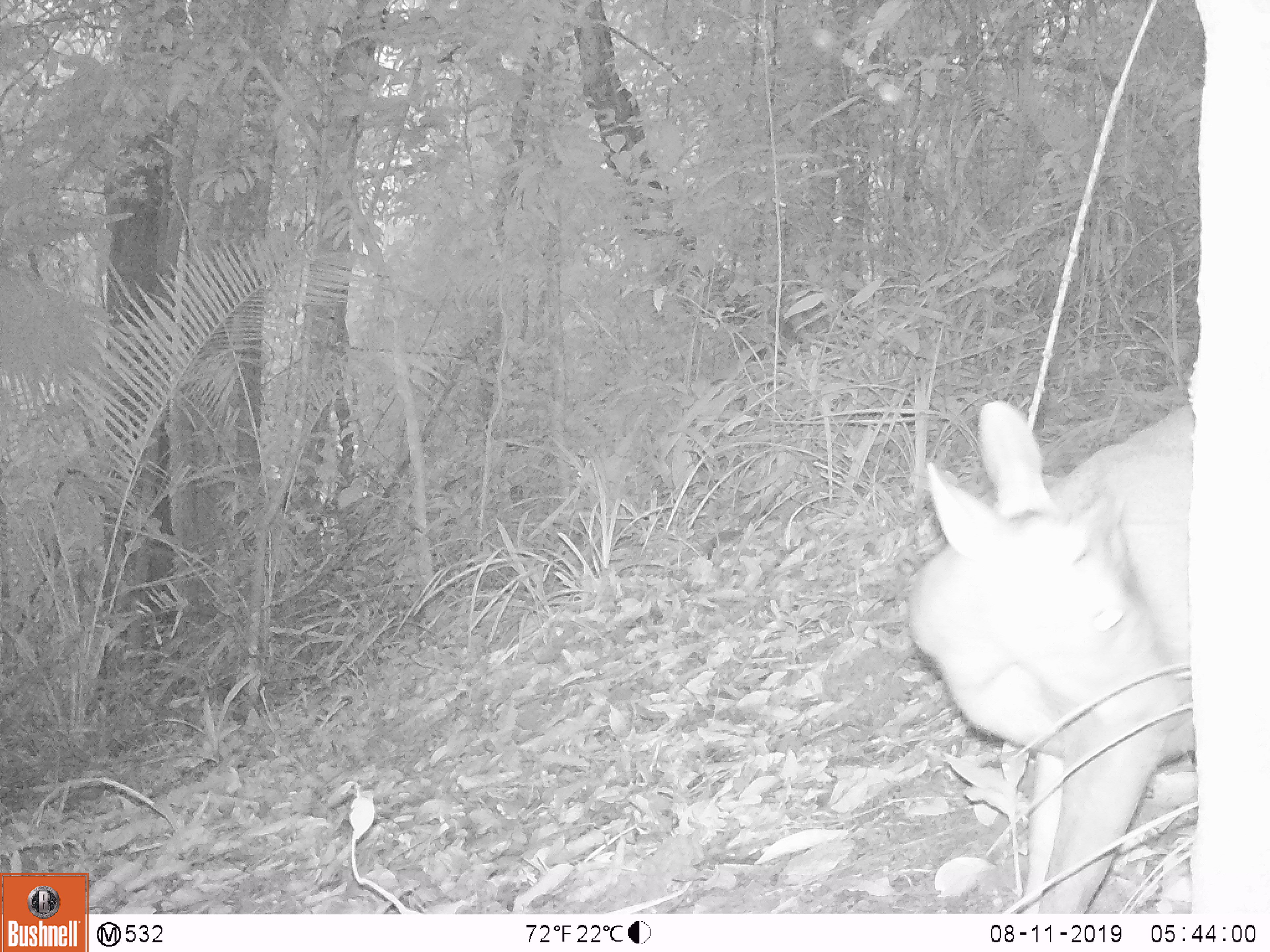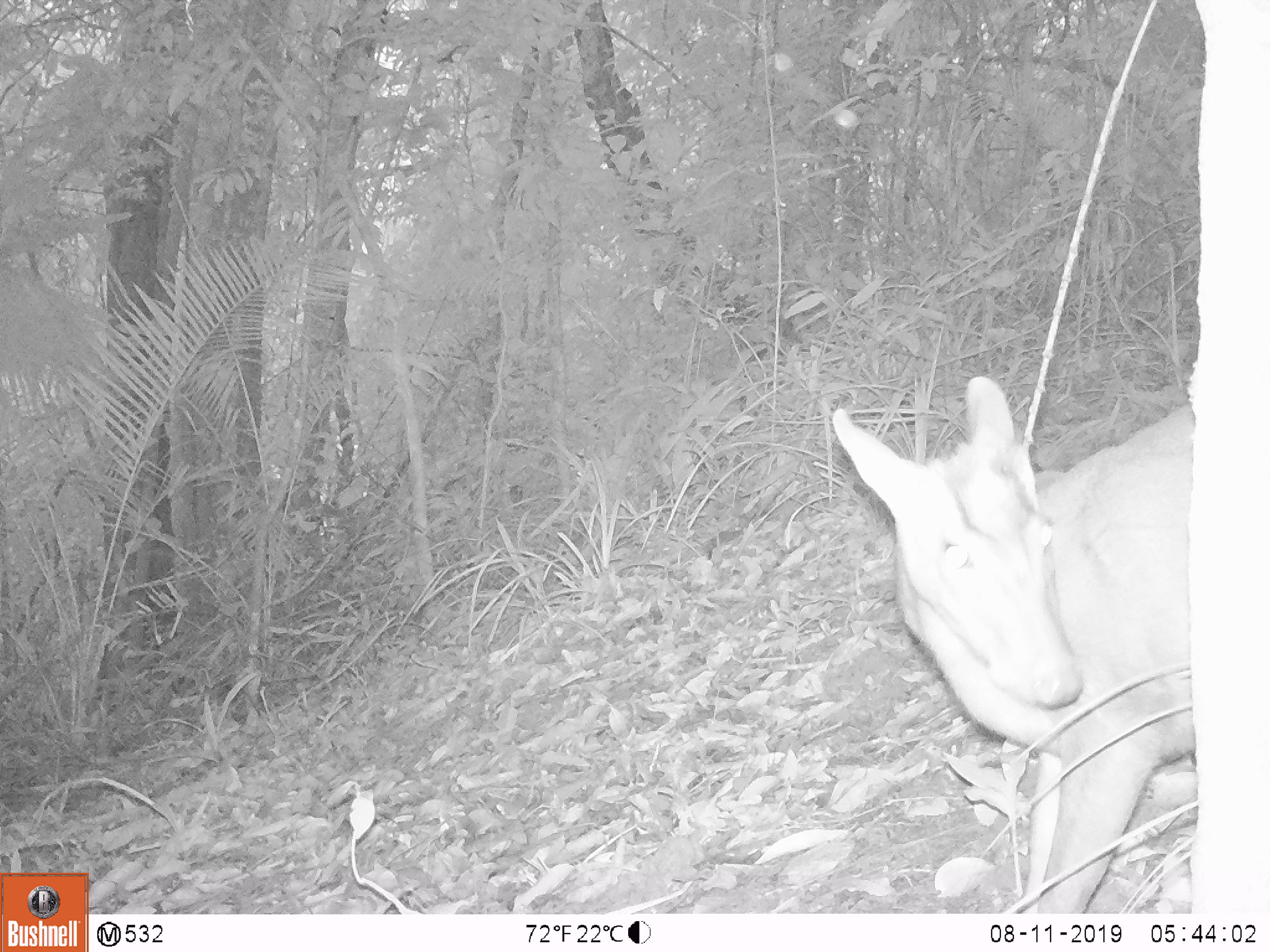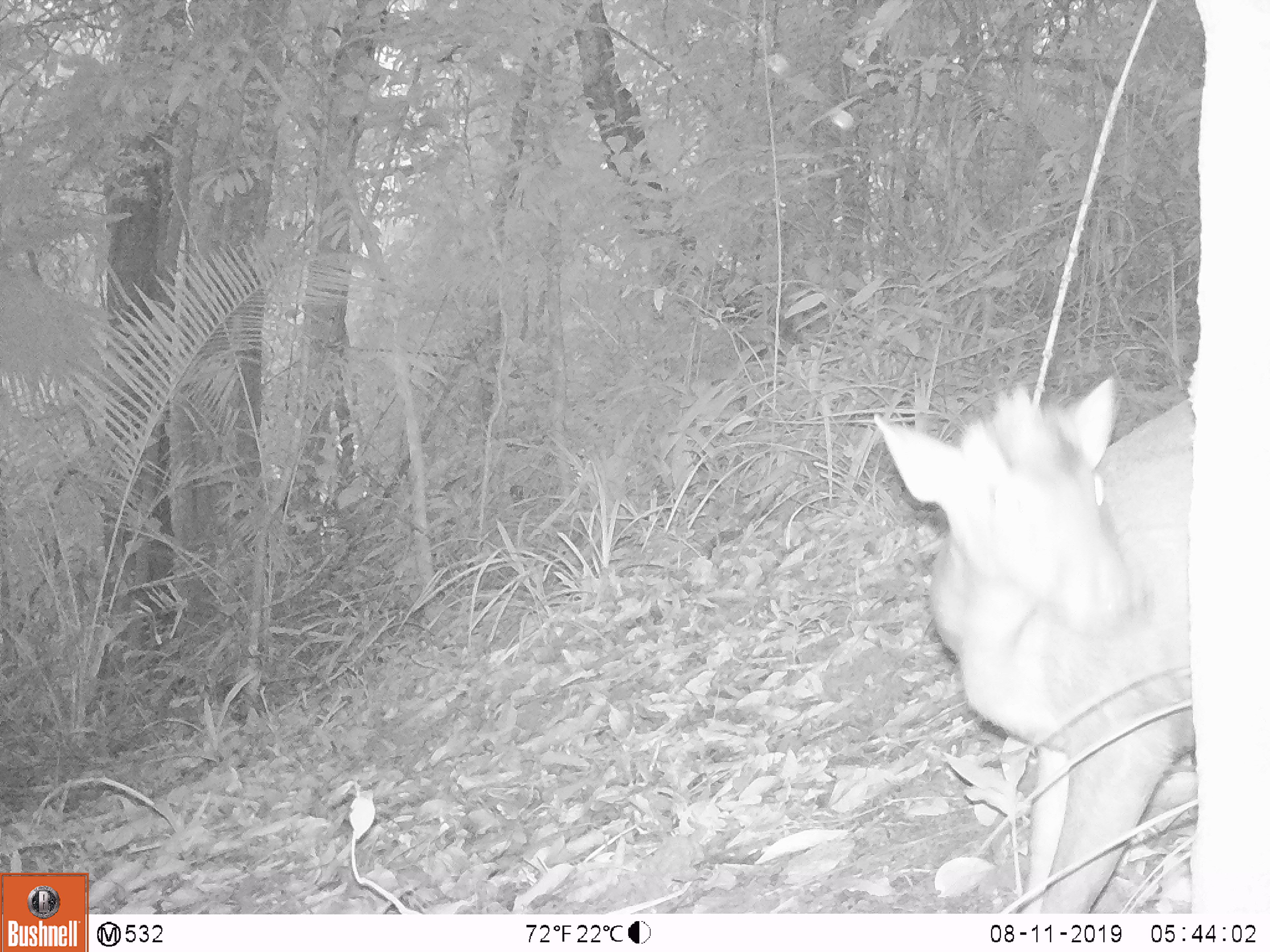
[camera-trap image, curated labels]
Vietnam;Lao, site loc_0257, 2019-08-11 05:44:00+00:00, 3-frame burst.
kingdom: Animalia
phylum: Chordata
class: Mammalia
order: Artiodactyla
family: Cervidae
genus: Muntiacus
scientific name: Muntiacus rooseveltorum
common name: roosevelt's muntjac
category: roosevelts muntjac group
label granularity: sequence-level